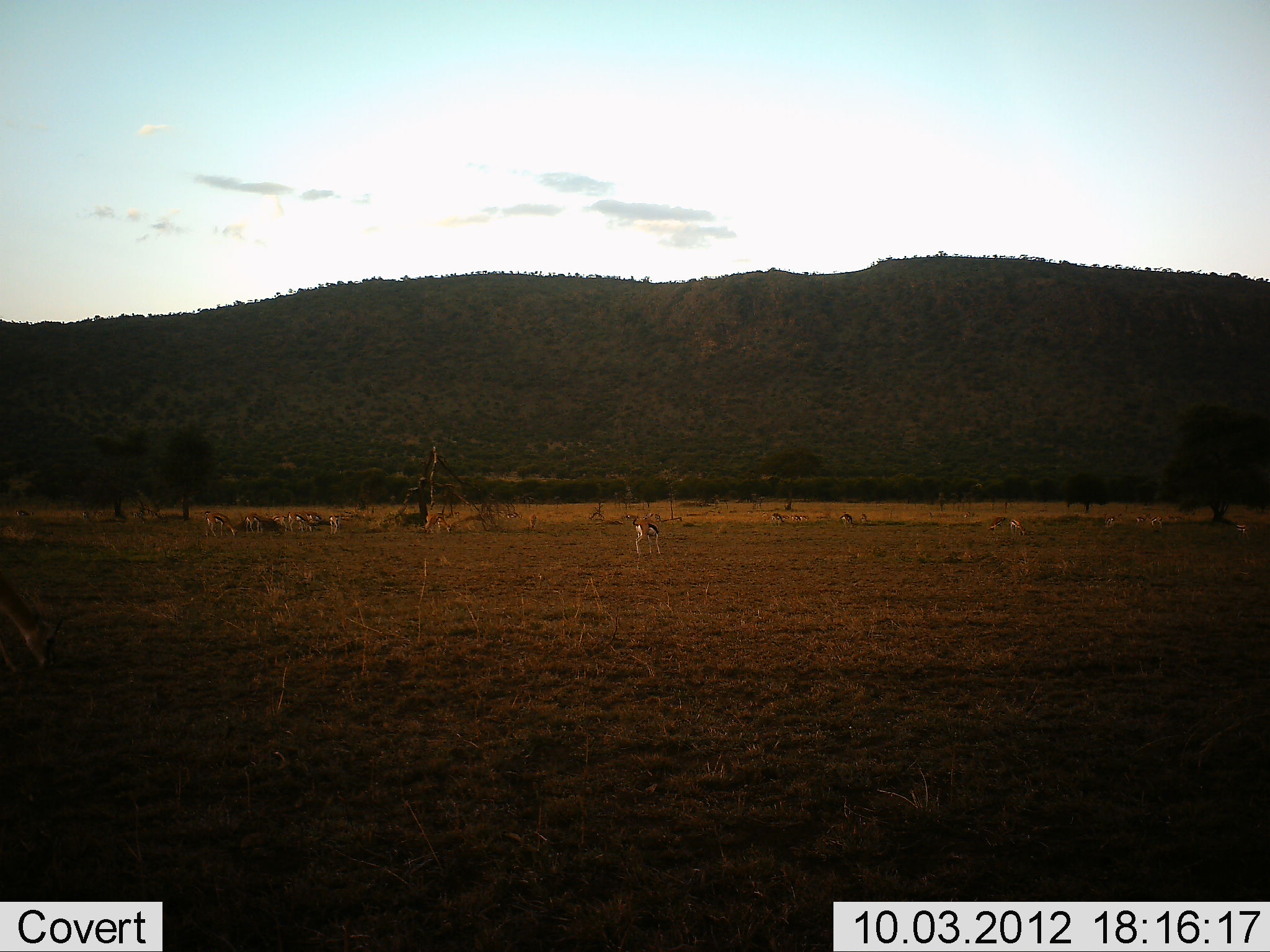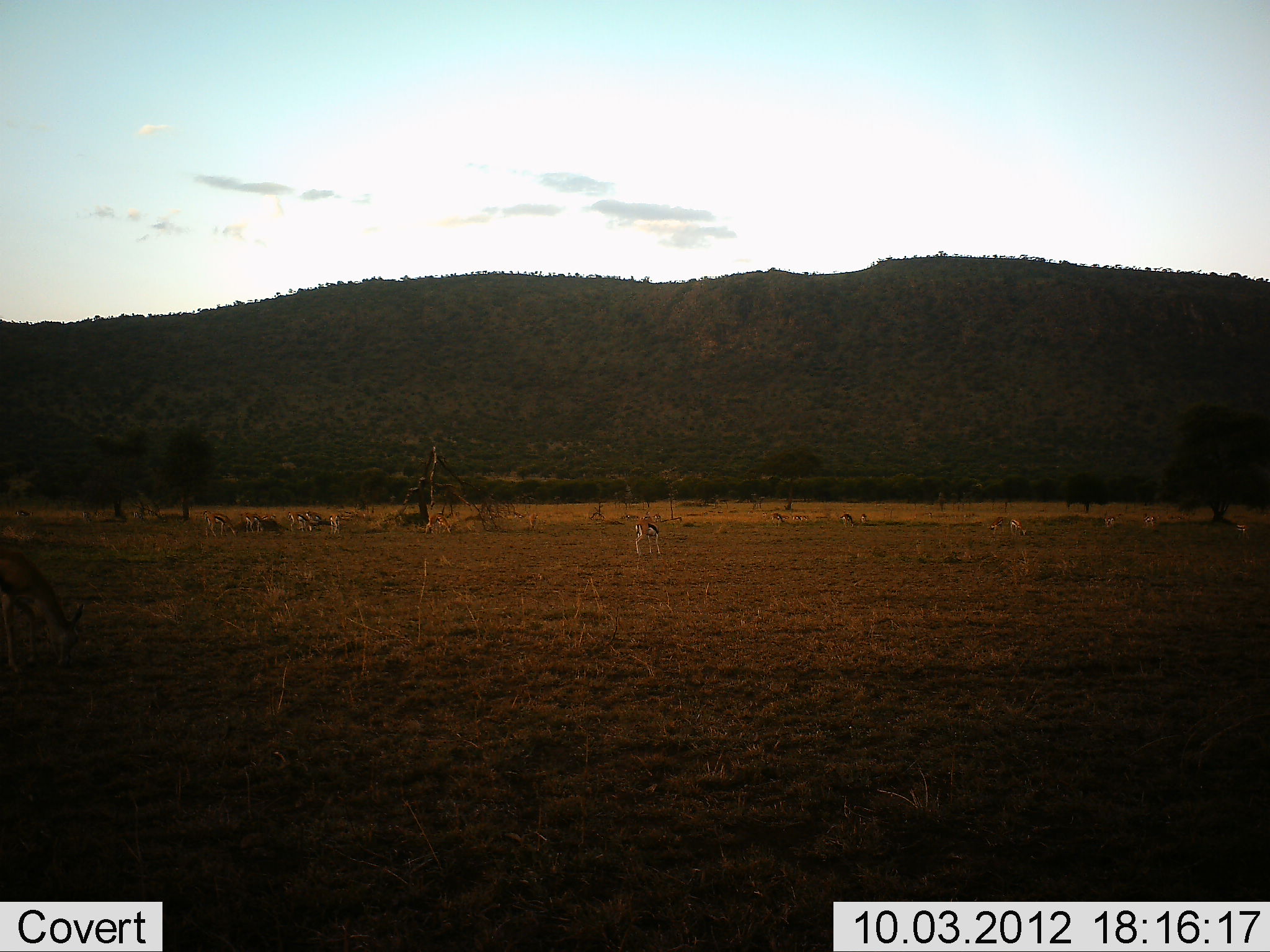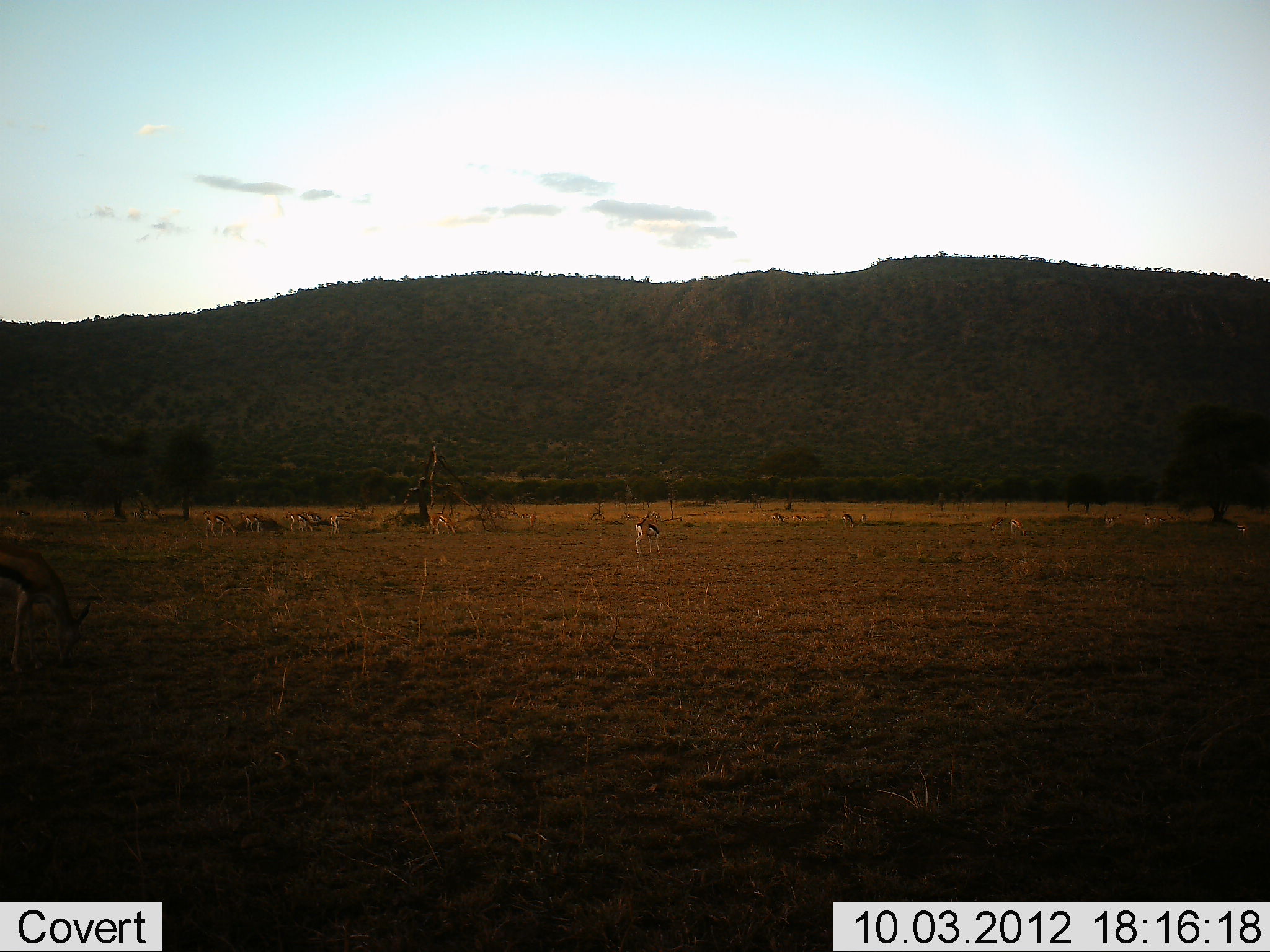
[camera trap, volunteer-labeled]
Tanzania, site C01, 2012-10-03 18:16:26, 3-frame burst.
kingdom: Animalia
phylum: Chordata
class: Mammalia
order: Artiodactyla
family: Bovidae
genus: Eudorcas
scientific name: Eudorcas thomsonii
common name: thomson's gazelle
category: gazellethomsons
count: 11-50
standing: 60%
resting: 20%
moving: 10%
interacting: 0%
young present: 0%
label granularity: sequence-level